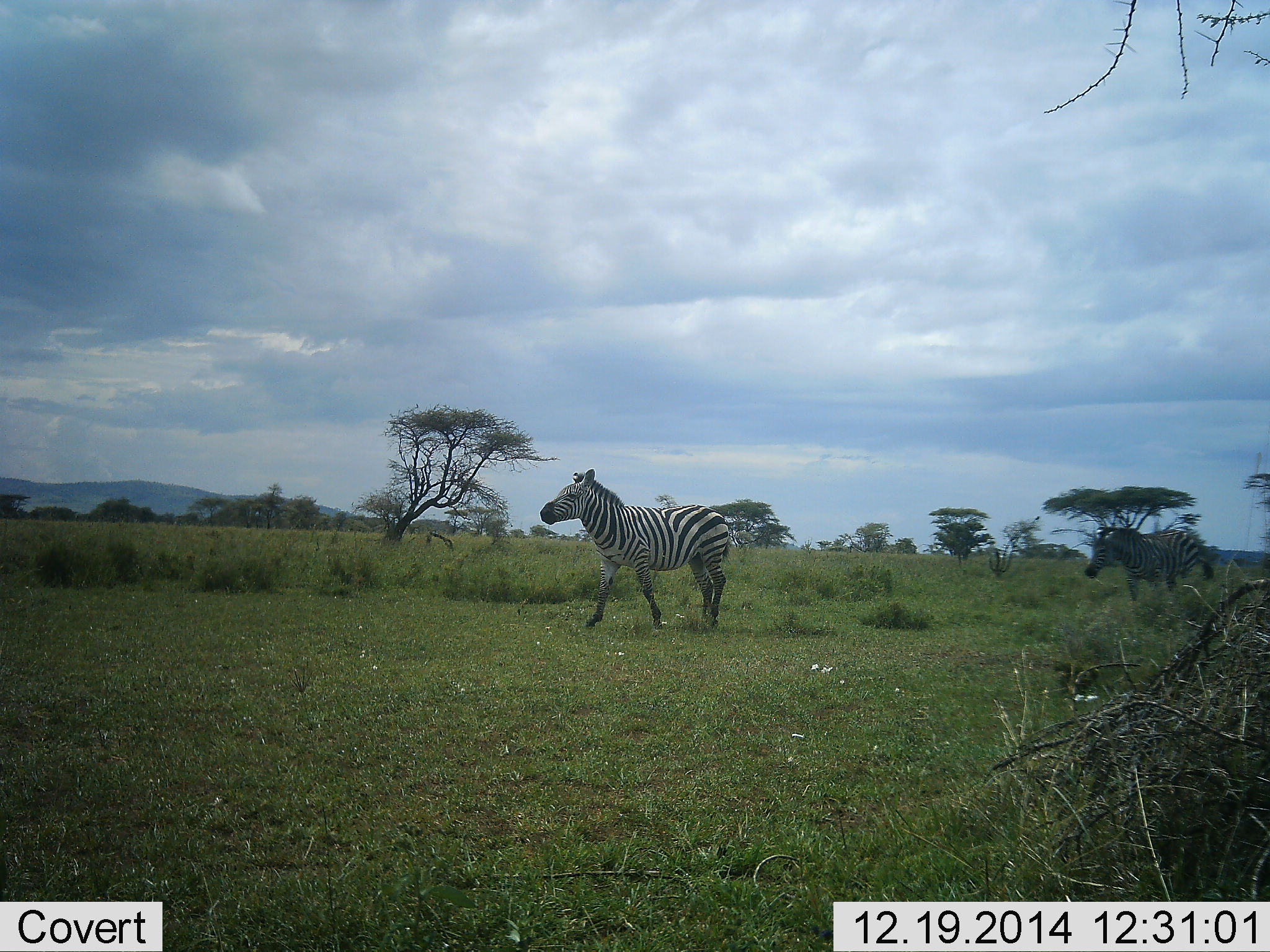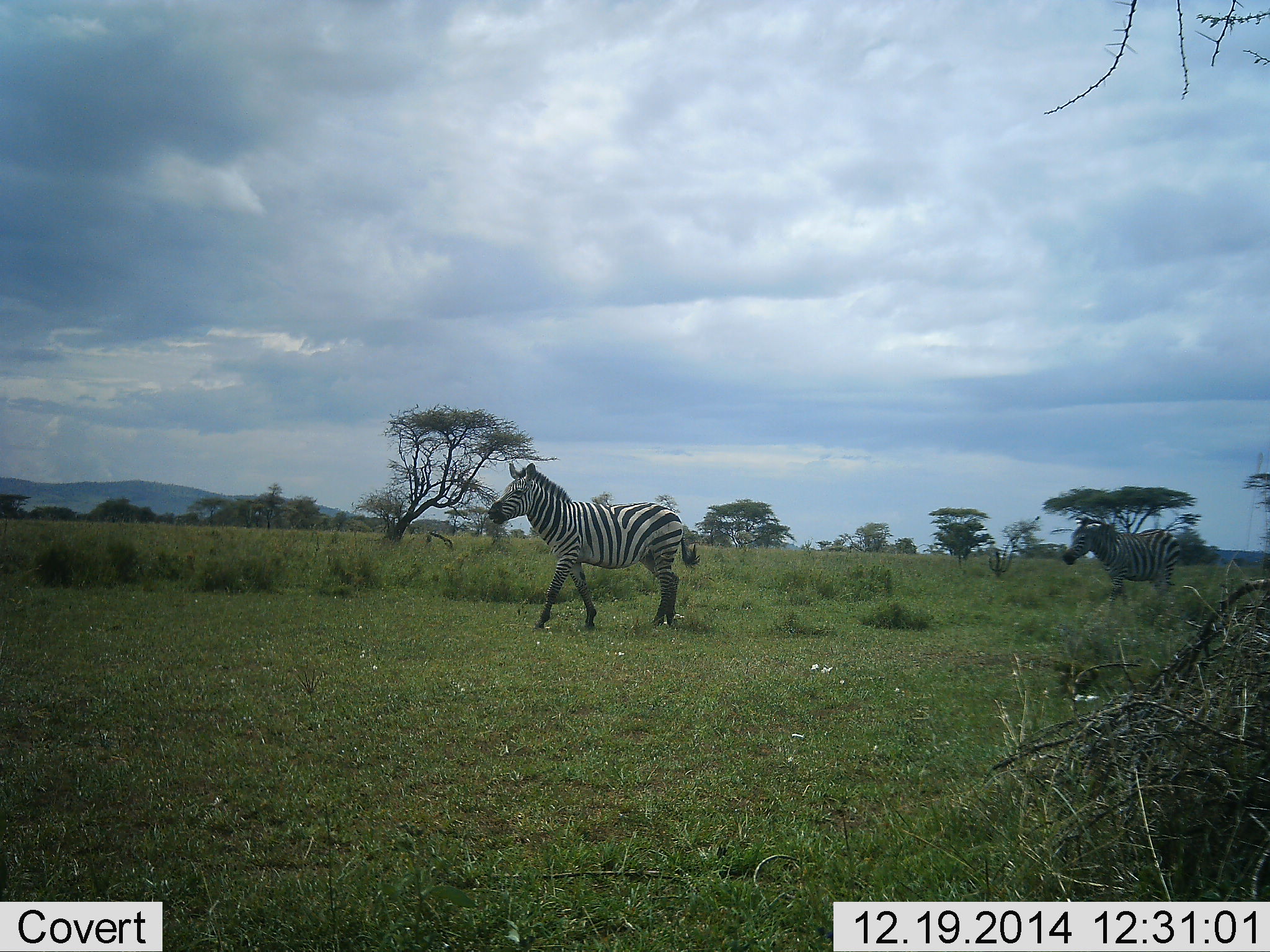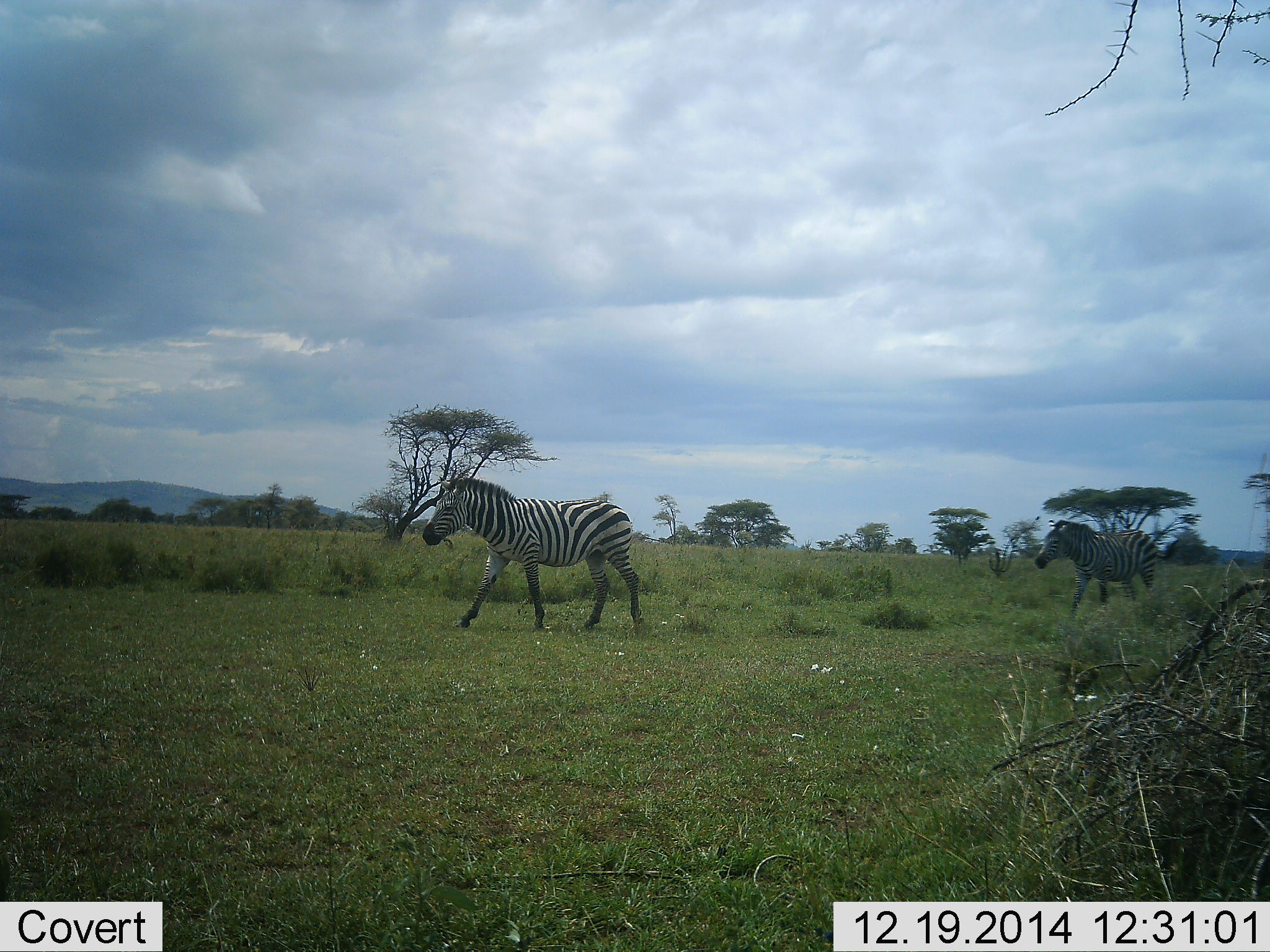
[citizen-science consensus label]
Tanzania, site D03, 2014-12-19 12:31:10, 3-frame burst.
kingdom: Animalia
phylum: Chordata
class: Mammalia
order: Perissodactyla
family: Equidae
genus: Equus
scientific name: Equus quagga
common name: plains zebra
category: zebra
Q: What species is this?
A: Zebra (plains zebra) (Equus quagga).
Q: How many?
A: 2.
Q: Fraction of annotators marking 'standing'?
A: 0%.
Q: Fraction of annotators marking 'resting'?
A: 0%.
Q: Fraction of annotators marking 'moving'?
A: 100%.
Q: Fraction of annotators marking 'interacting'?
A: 0%.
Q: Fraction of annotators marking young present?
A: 0%.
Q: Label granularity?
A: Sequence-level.